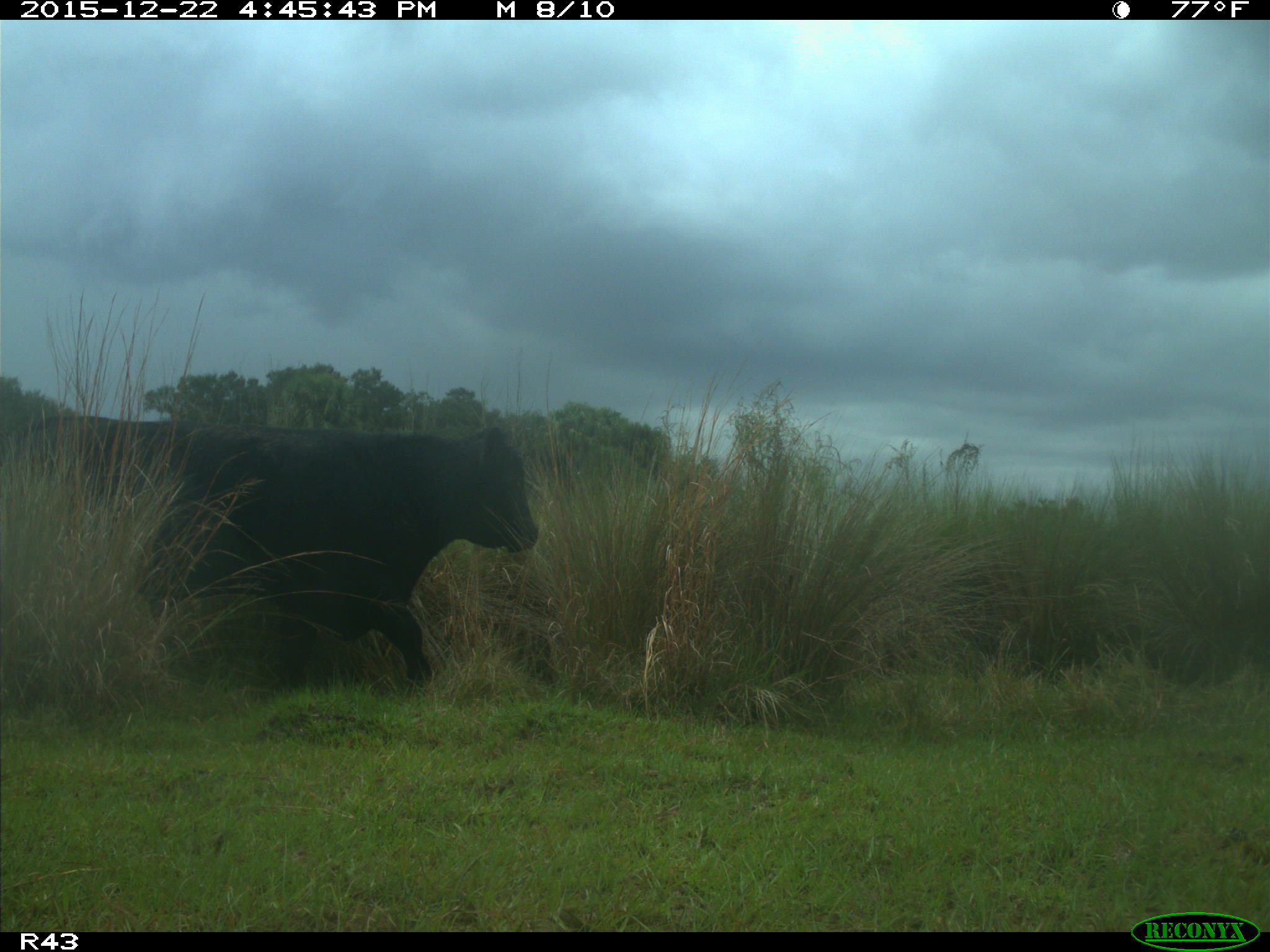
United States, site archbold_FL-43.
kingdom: Animalia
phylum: Chordata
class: Mammalia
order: Artiodactyla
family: Bovidae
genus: Bos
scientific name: Bos taurus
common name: domestic cow